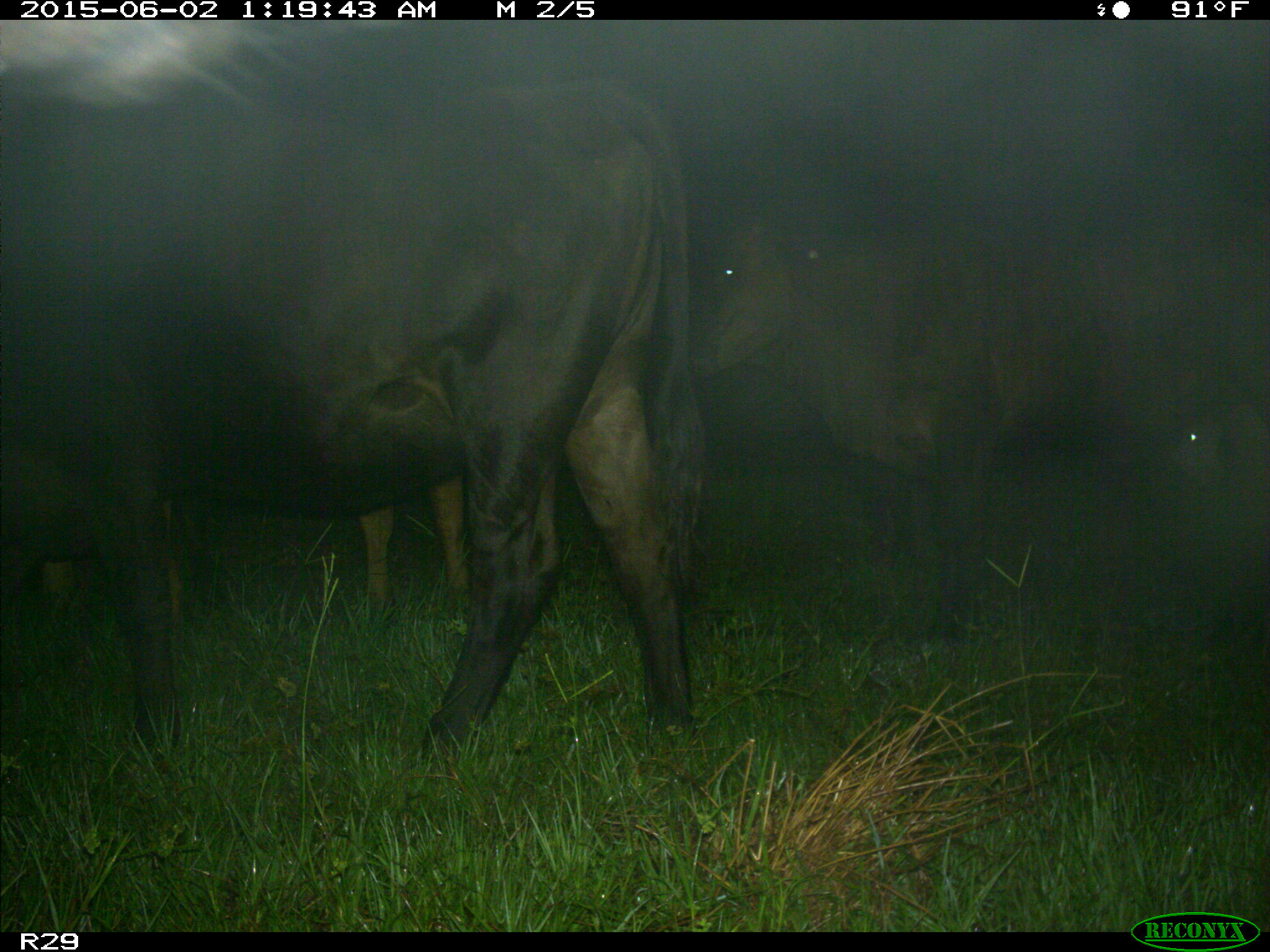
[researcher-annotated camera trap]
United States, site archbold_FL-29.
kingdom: Animalia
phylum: Chordata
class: Mammalia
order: Artiodactyla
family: Bovidae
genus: Bos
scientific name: Bos taurus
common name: domestic cow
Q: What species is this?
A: Bos taurus (domestic cow).